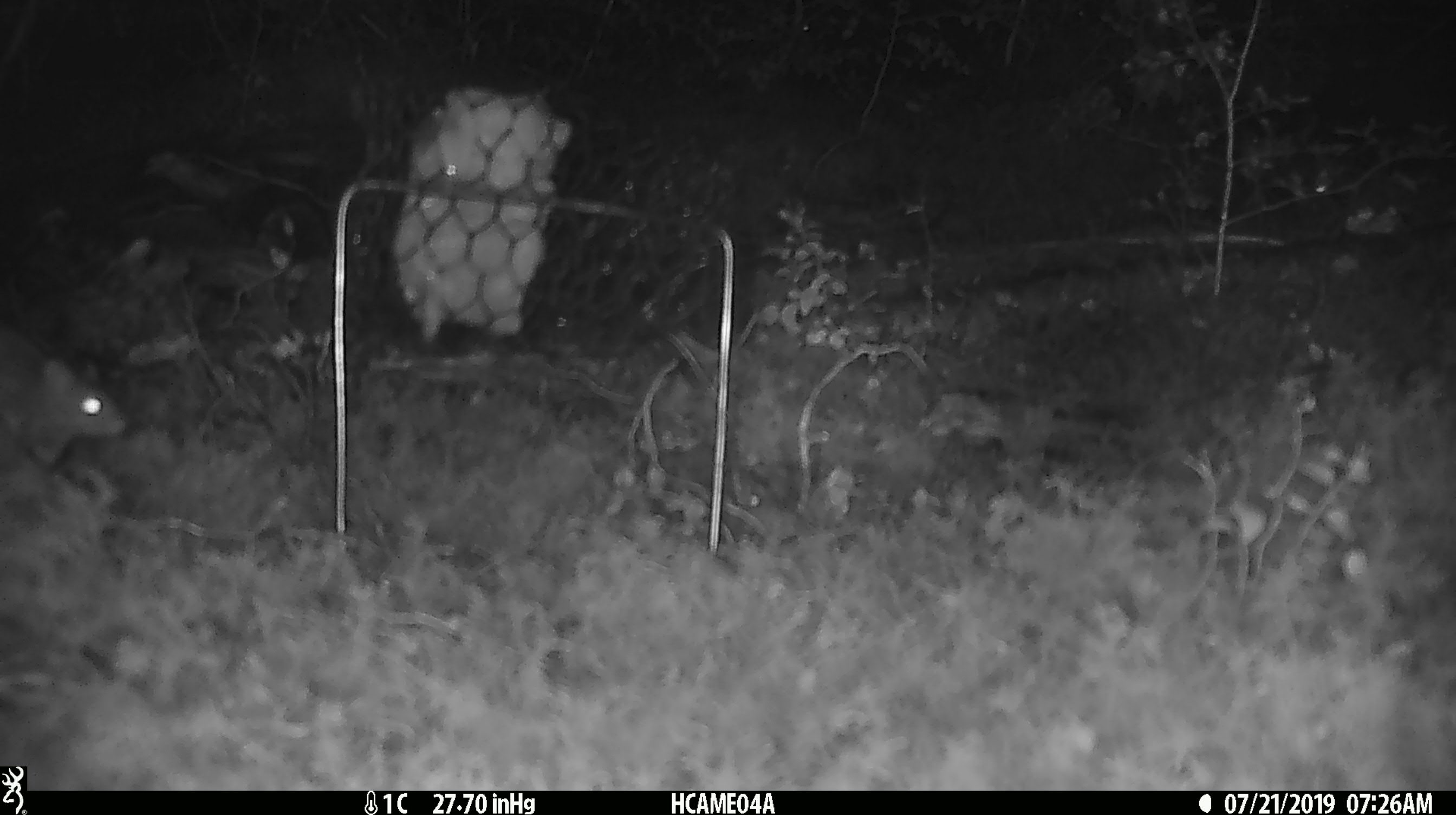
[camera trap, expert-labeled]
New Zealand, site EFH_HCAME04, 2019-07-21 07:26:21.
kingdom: Animalia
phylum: Chordata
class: Mammalia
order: Rodentia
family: Muridae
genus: Mus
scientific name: Mus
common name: mouse